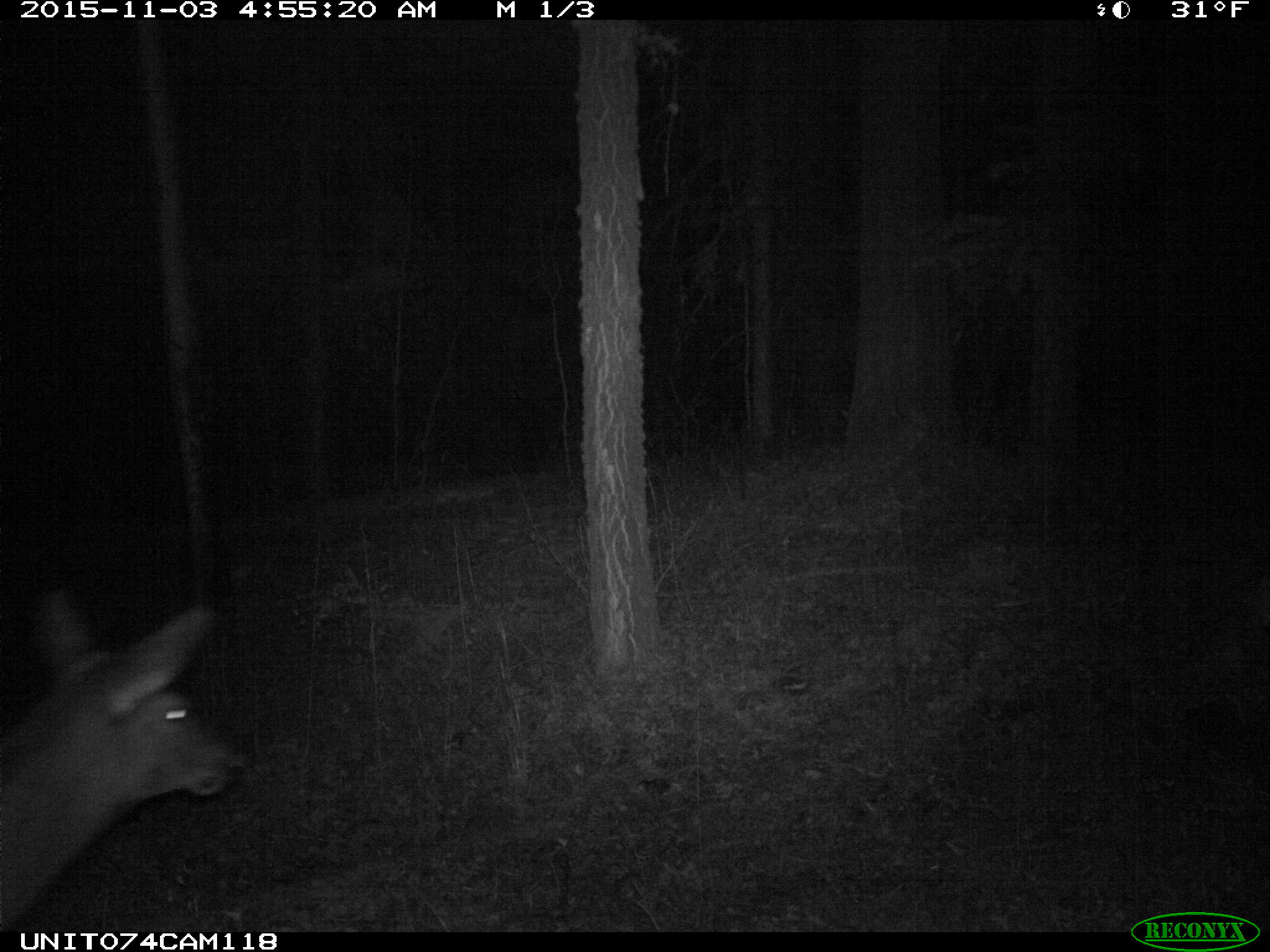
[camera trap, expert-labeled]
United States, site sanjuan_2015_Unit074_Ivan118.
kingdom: Animalia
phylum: Chordata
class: Mammalia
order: Artiodactyla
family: Cervidae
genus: Cervus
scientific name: Cervus elaphus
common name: red deer